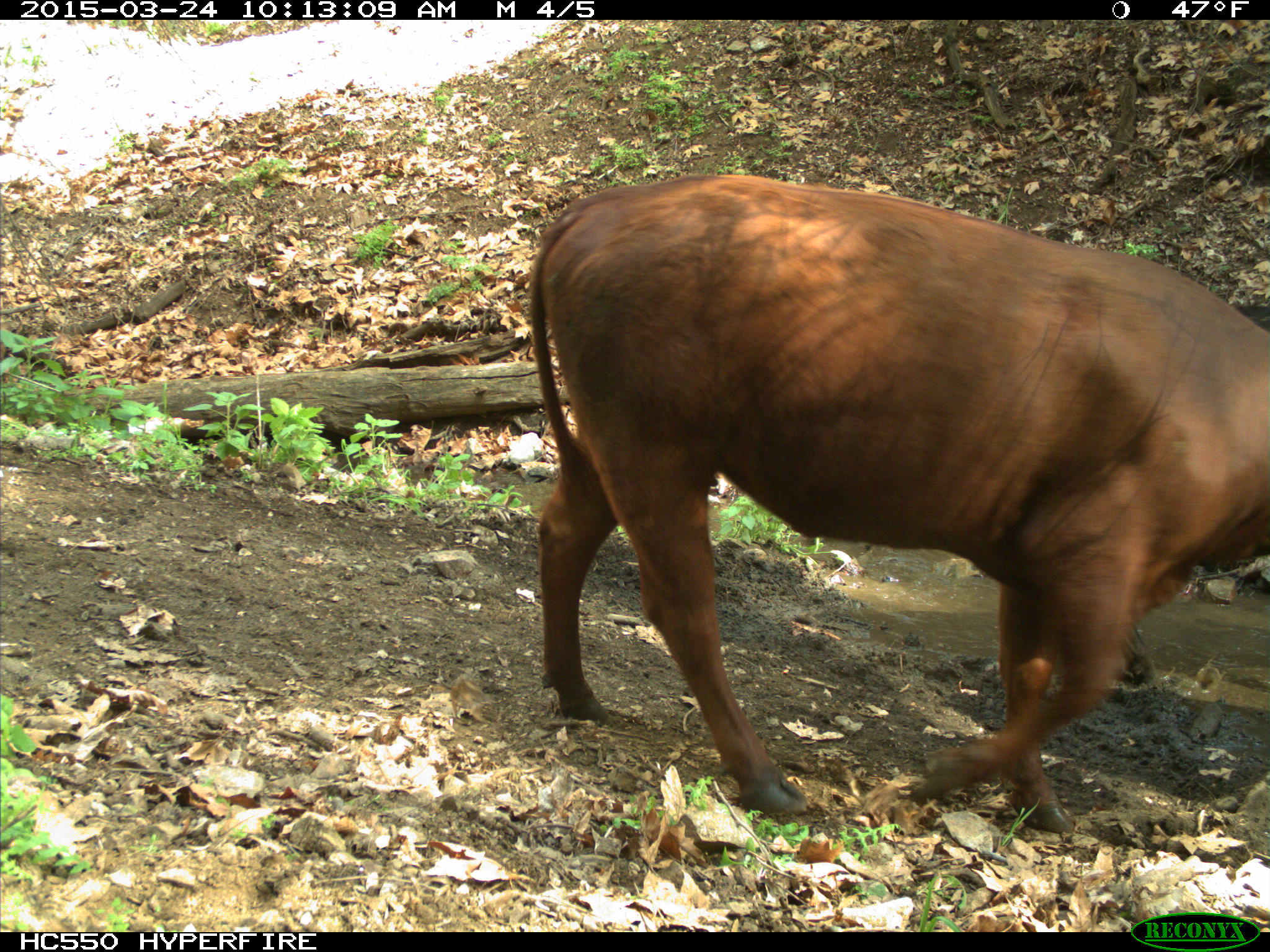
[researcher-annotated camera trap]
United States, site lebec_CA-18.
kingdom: Animalia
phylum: Chordata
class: Mammalia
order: Artiodactyla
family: Bovidae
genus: Bos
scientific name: Bos taurus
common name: domestic cow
Bos taurus (domestic cow).